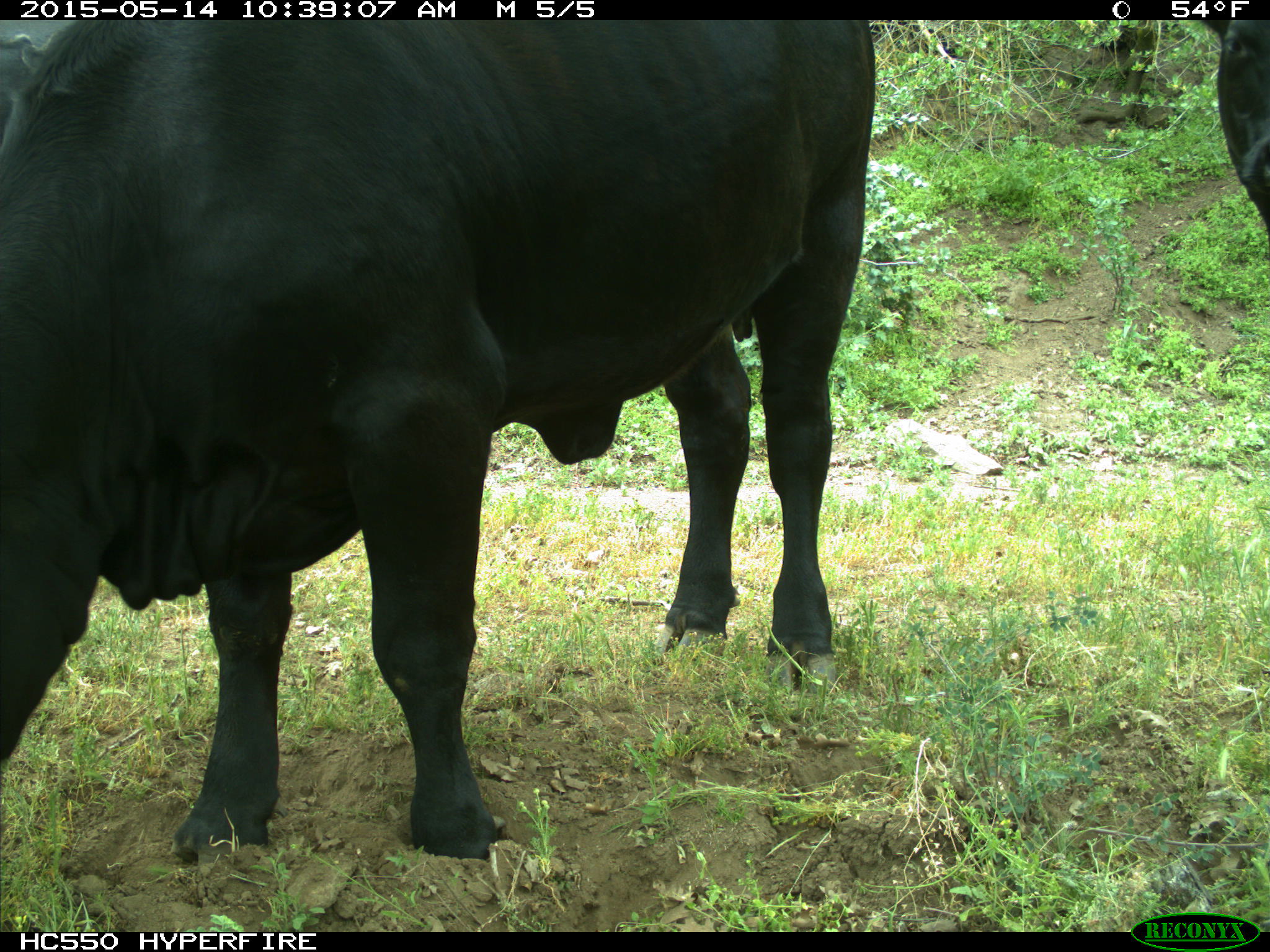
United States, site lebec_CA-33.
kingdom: Animalia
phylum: Chordata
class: Mammalia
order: Artiodactyla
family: Bovidae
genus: Bos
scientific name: Bos taurus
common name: domestic cow